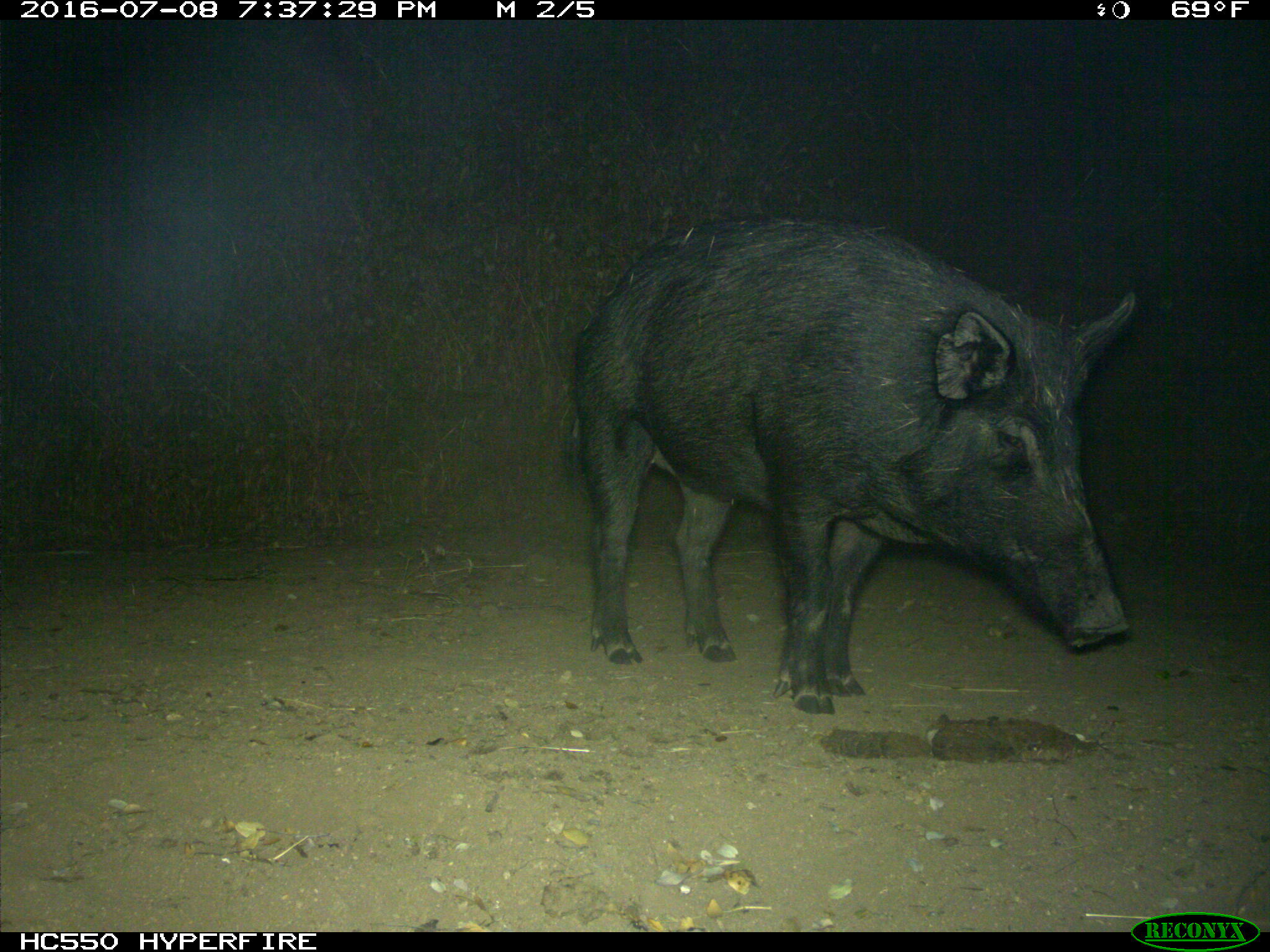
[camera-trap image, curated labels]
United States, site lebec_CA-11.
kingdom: Animalia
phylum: Chordata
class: Mammalia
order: Artiodactyla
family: Suidae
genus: Sus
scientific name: Sus scrofa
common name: wild boar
Sus scrofa (wild boar).